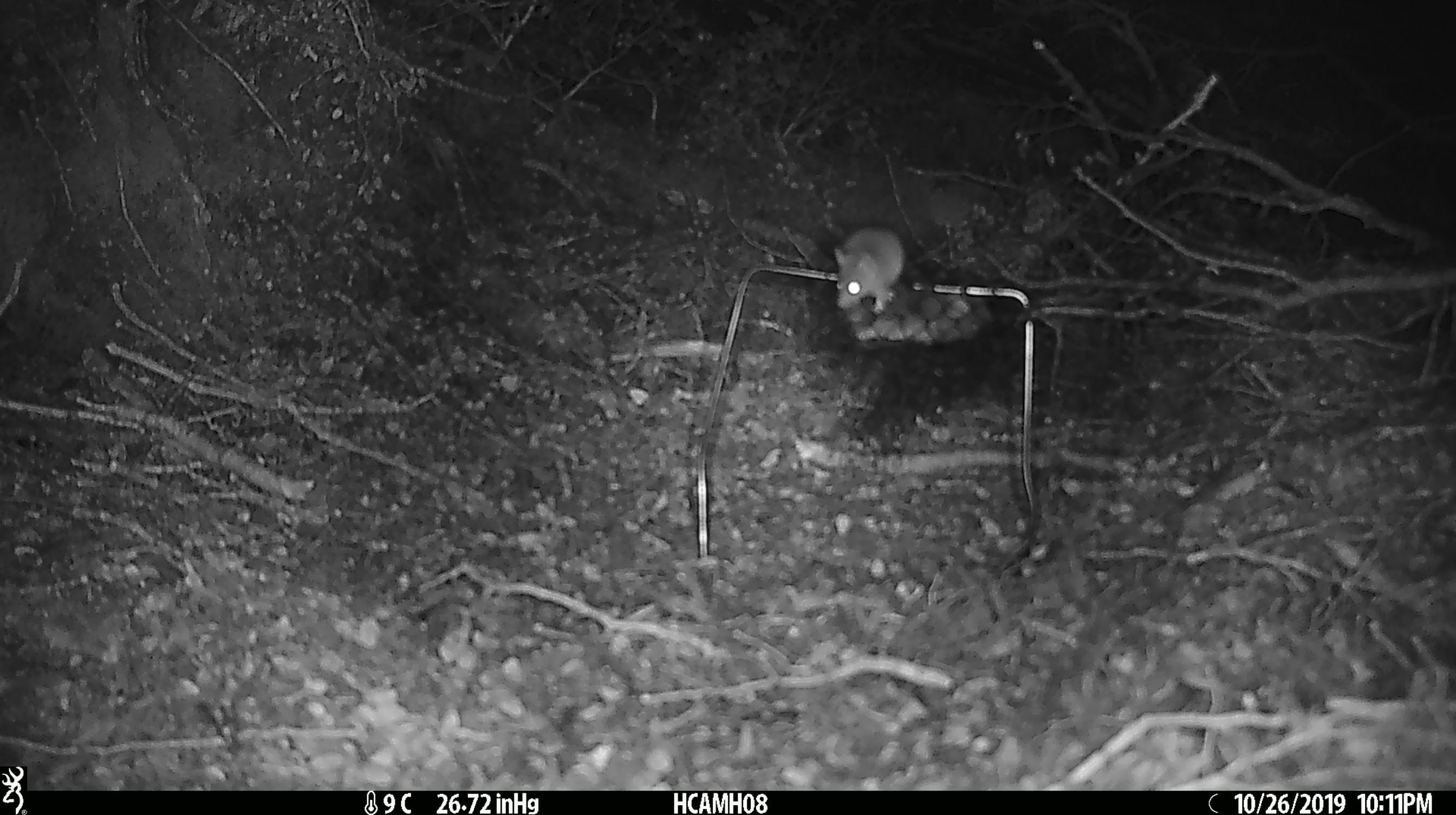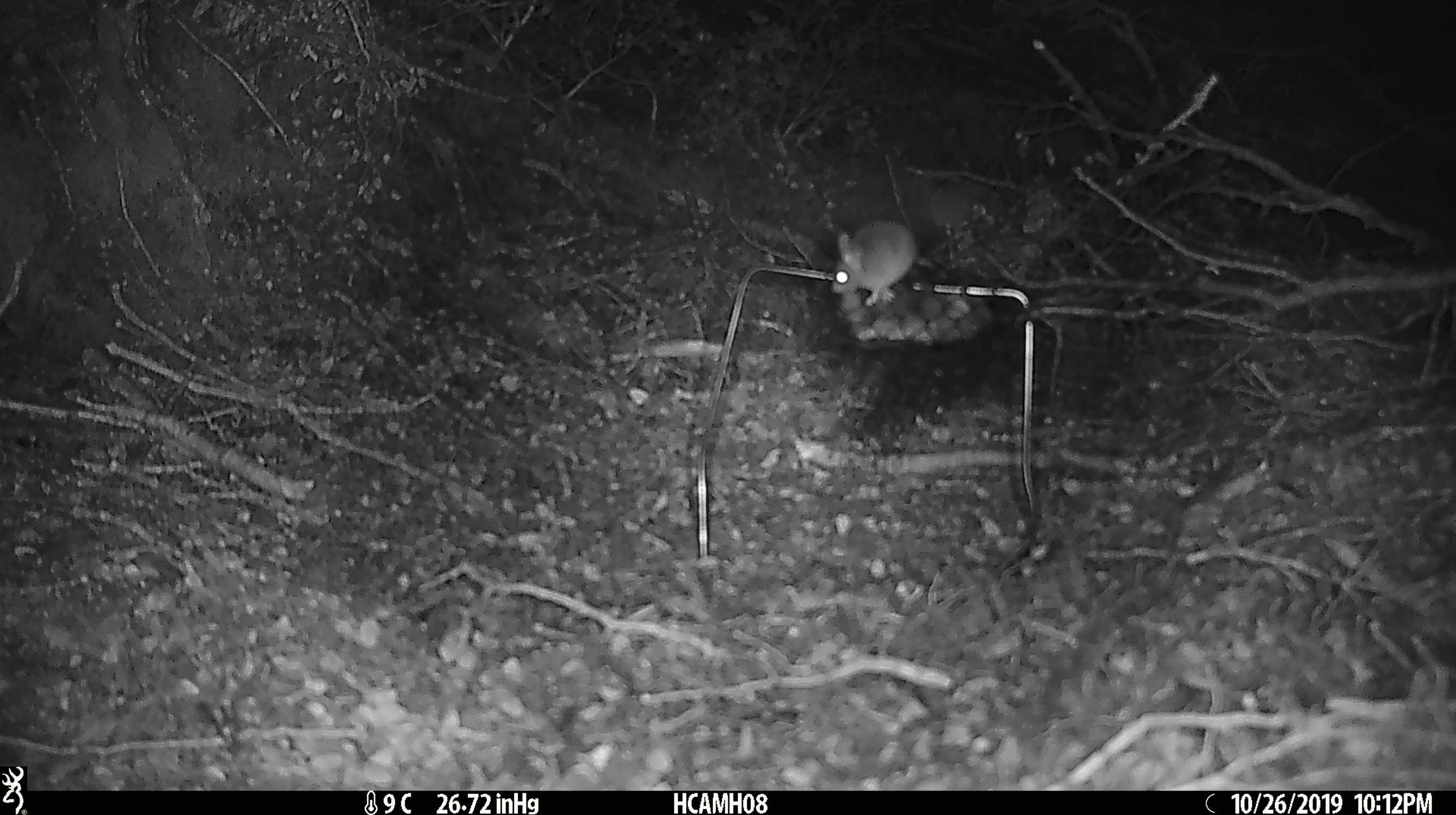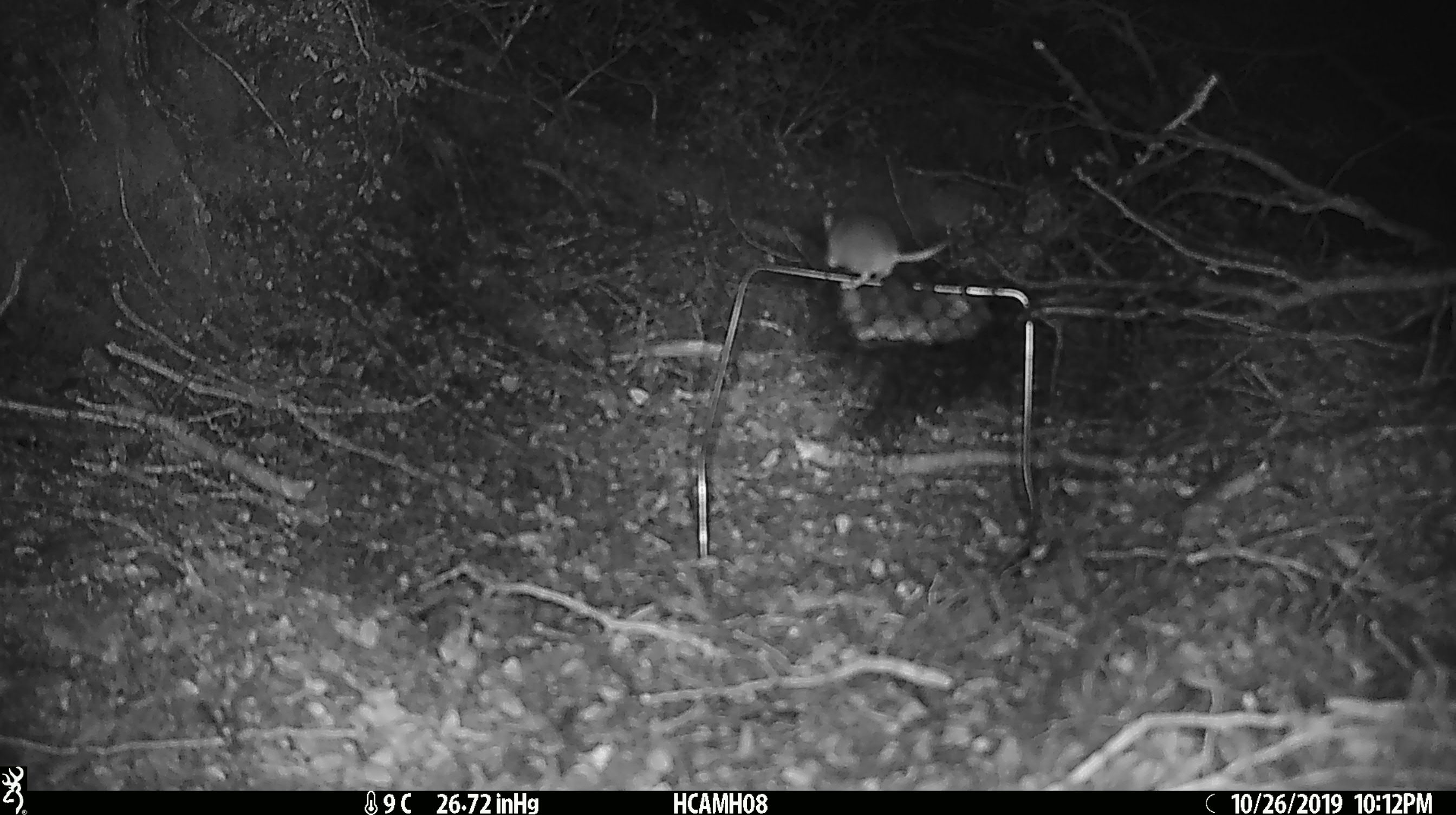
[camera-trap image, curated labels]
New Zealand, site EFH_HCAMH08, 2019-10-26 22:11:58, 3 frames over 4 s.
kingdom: Animalia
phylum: Chordata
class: Mammalia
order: Rodentia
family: Muridae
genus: Mus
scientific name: Mus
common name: mouse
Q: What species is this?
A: Mouse (Mus).